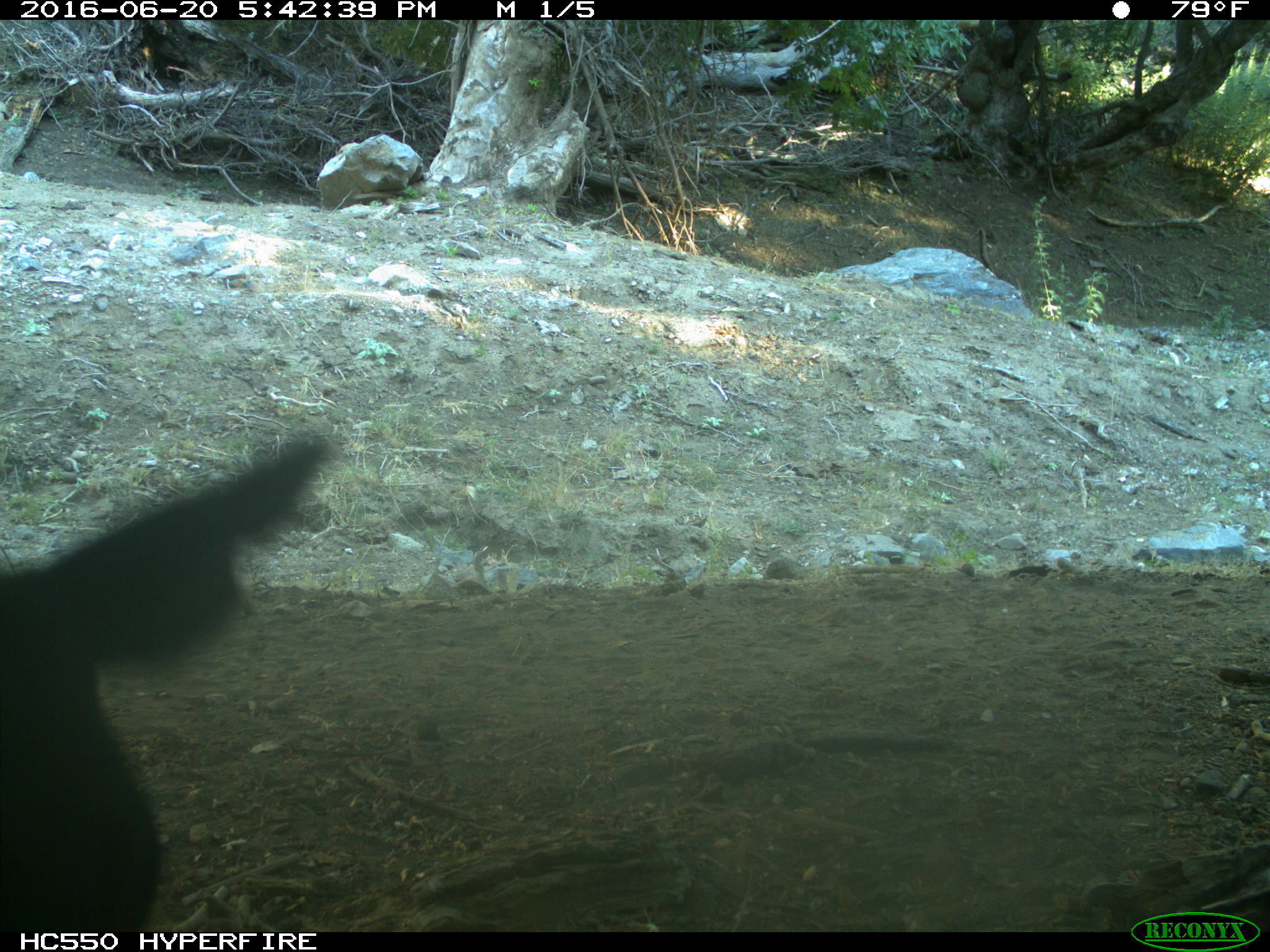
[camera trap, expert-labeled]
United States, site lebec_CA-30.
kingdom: Animalia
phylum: Chordata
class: Mammalia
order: Artiodactyla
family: Bovidae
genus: Bos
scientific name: Bos taurus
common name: domestic cow